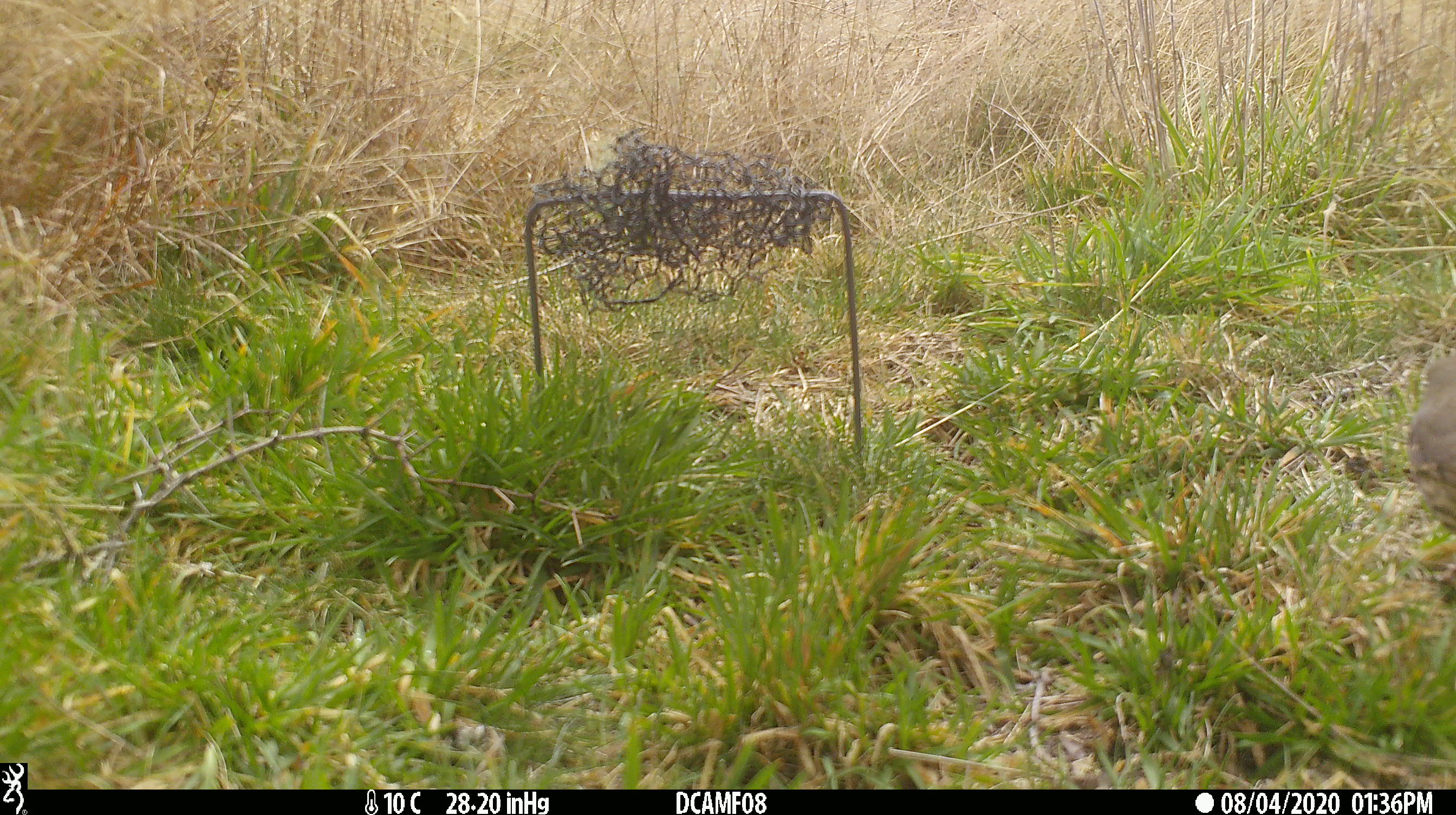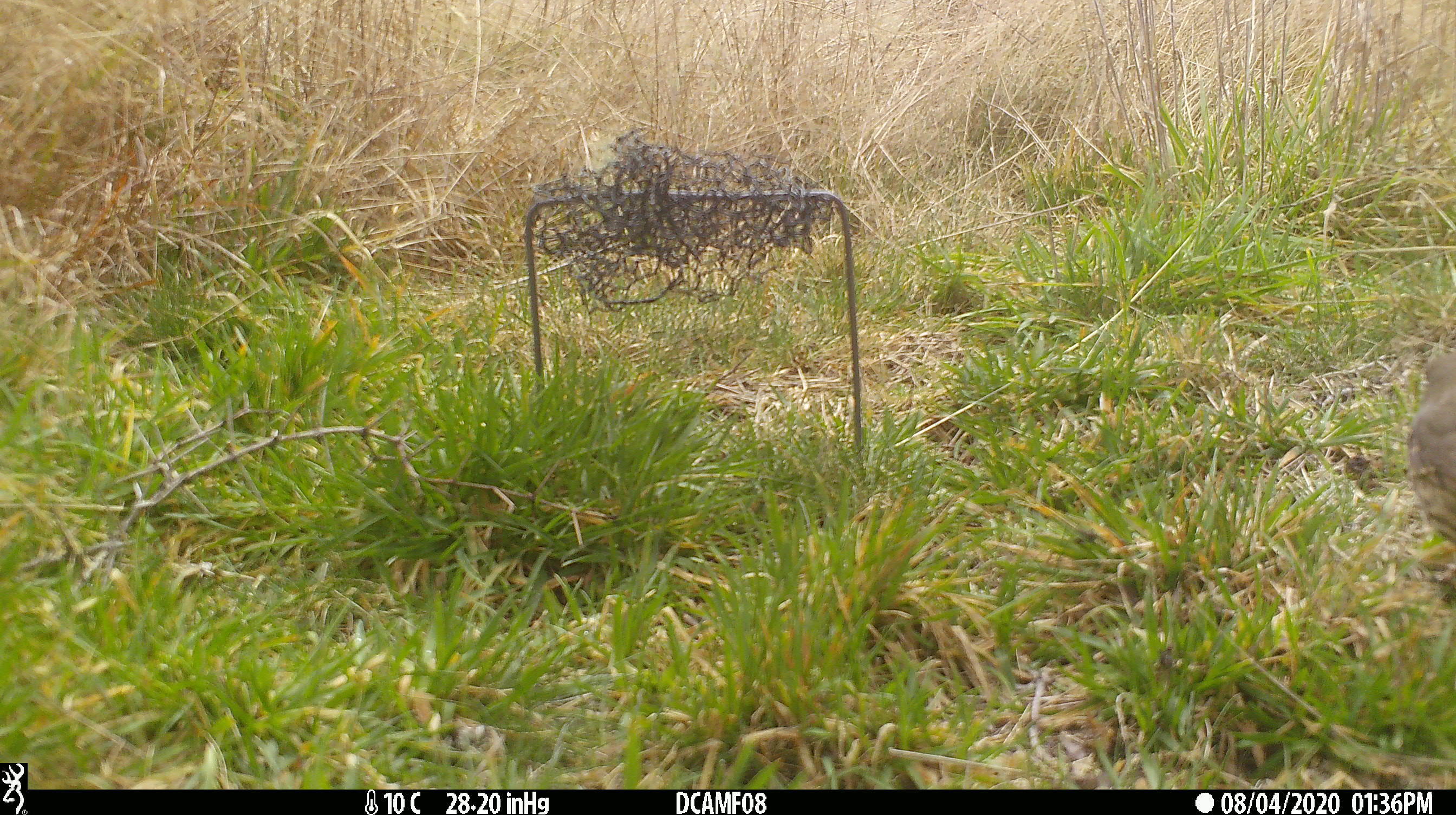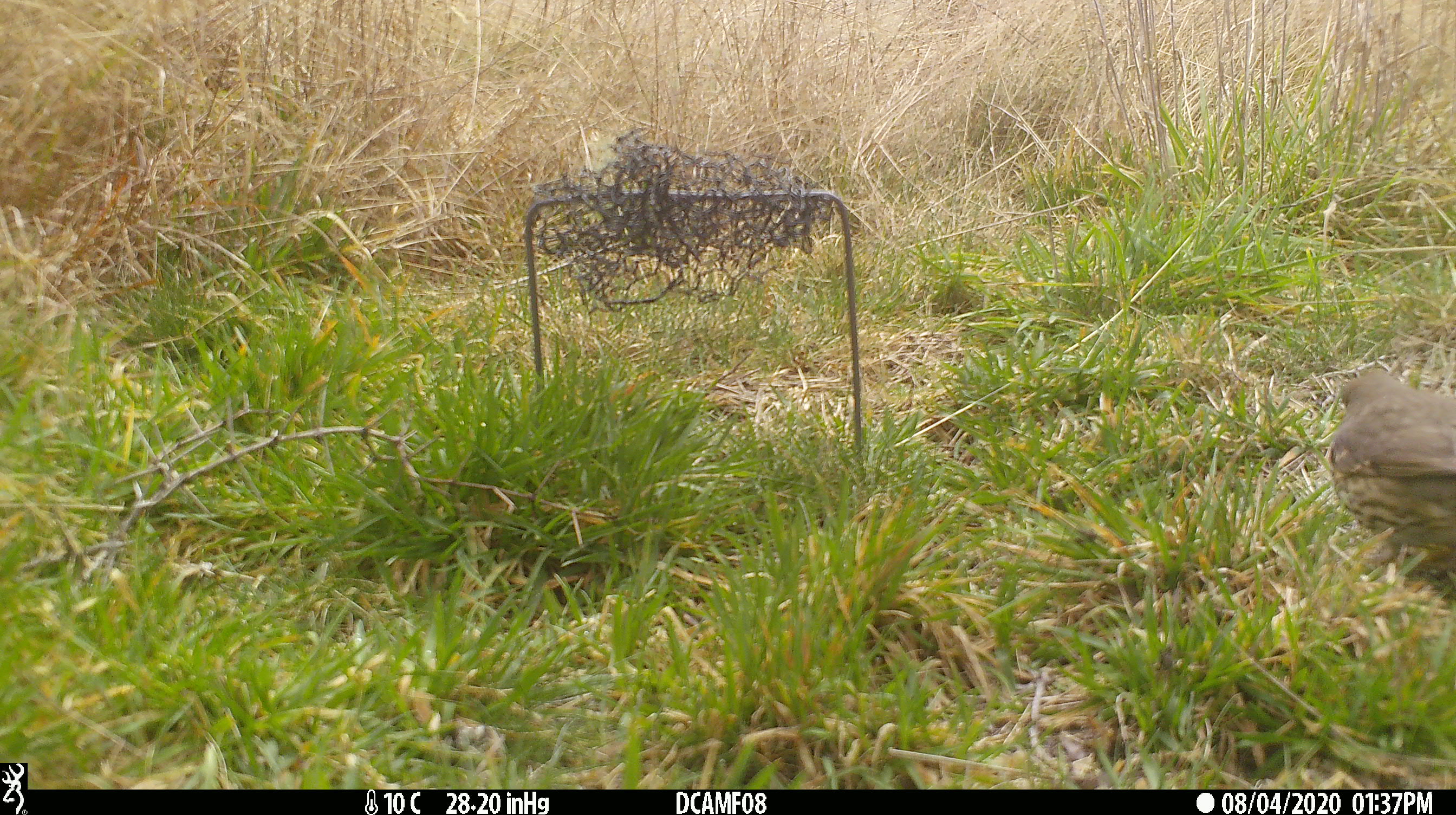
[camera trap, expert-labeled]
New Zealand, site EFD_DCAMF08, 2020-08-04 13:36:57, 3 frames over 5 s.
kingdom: Animalia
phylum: Chordata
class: Aves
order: Passeriformes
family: Turdidae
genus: Turdus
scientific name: Turdus philomelos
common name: song thrush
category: thrush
Thrush (song thrush) (Turdus philomelos).